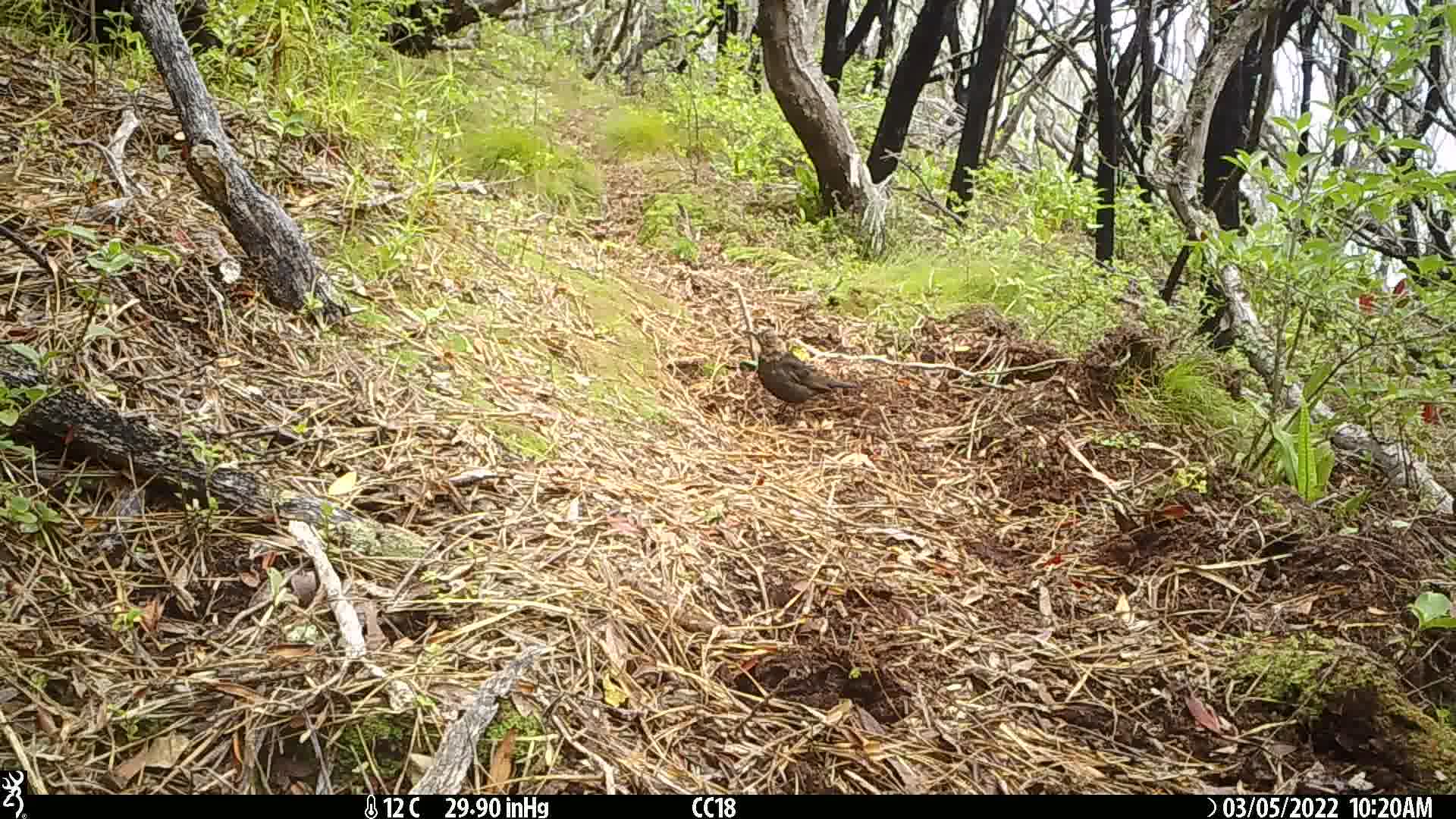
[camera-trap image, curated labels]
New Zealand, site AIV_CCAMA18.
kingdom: Animalia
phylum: Chordata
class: Aves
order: Passeriformes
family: Turdidae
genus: Turdus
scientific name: Turdus merula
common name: eurasian blackbird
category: blackbird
Blackbird (eurasian blackbird) (Turdus merula).